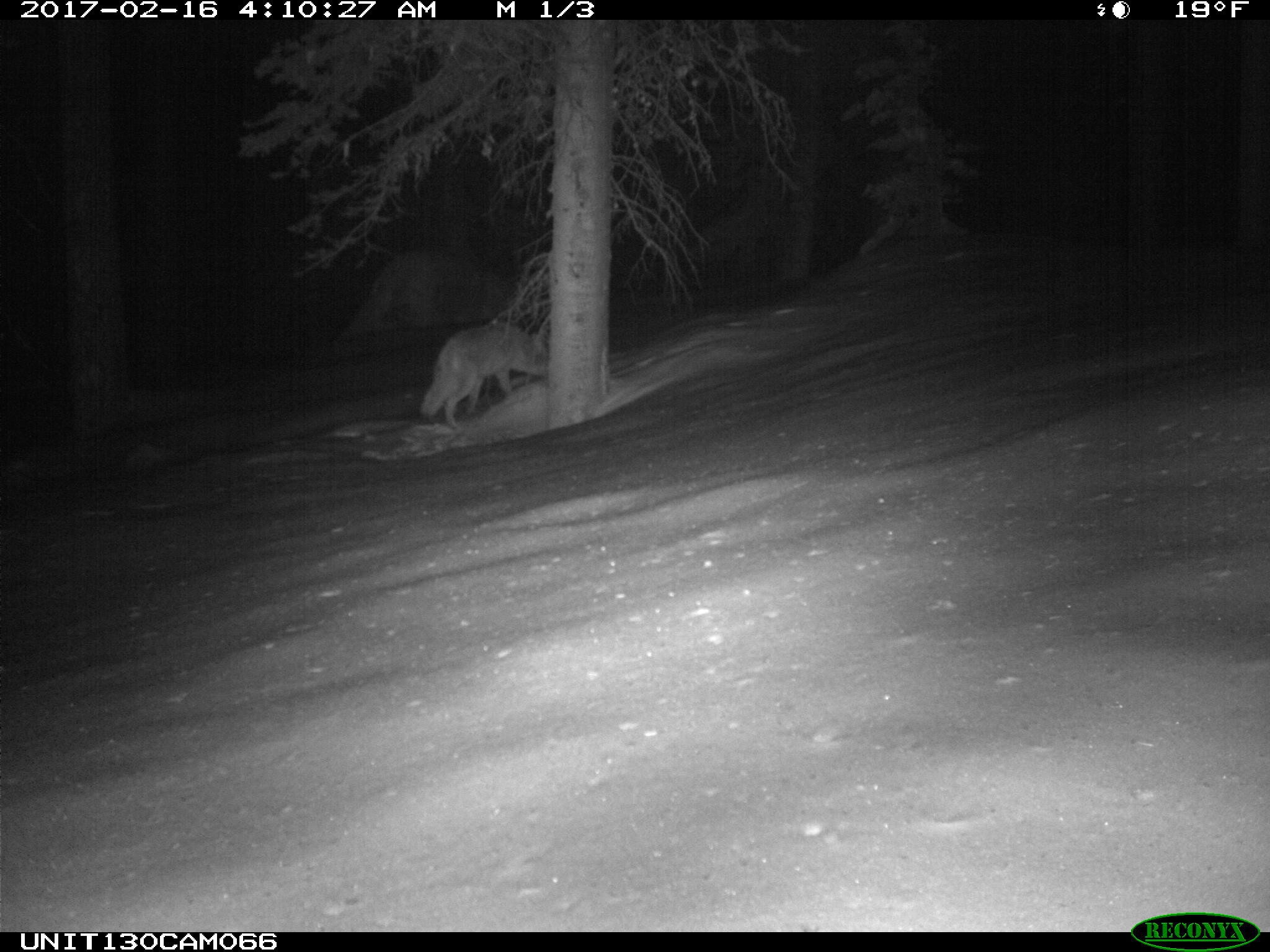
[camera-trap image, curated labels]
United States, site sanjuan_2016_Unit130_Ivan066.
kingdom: Animalia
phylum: Chordata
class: Mammalia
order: Carnivora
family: Canidae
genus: Canis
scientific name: Canis latrans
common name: coyote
Canis latrans (coyote).